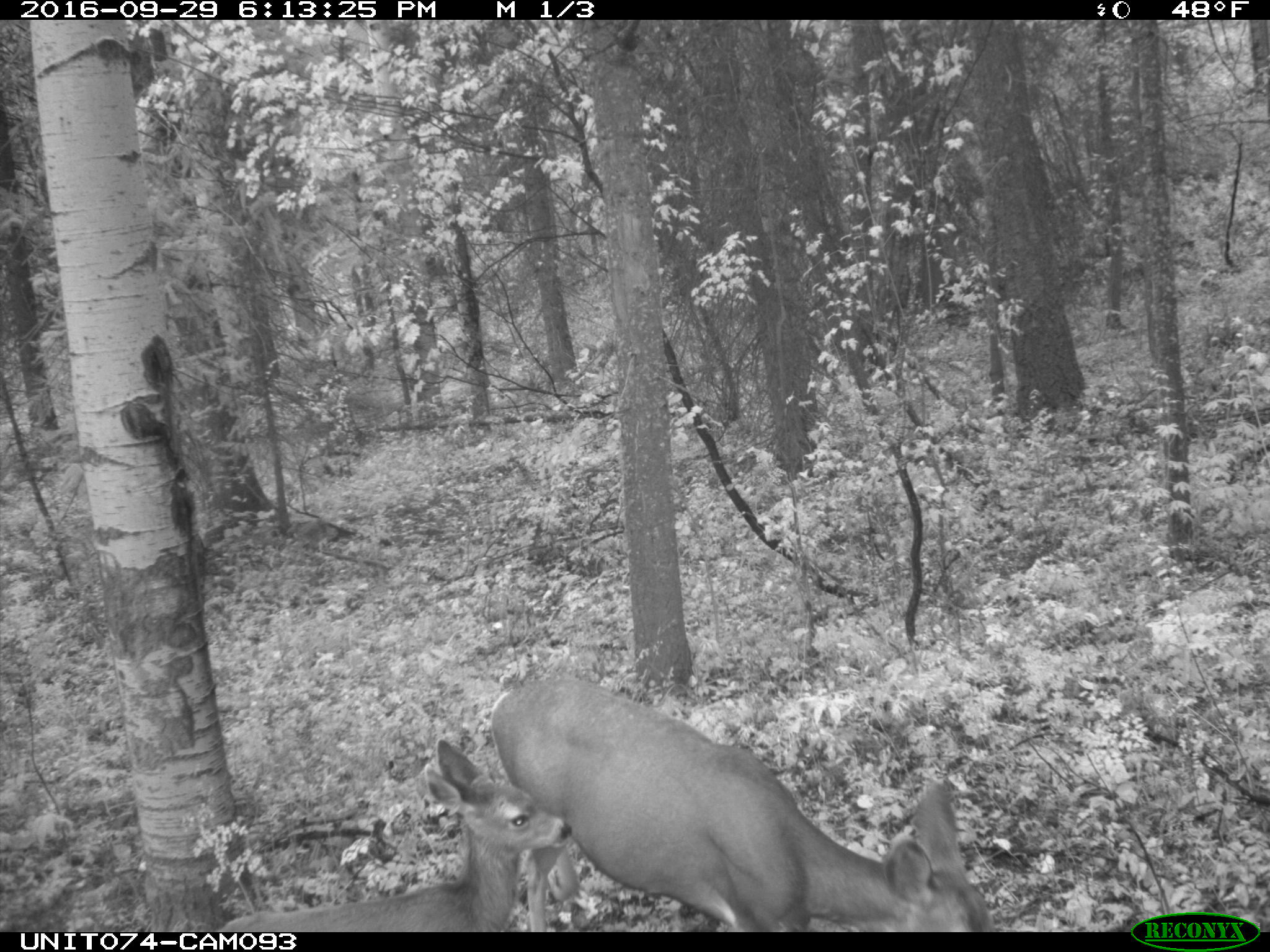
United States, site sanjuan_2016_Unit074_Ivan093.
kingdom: Animalia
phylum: Chordata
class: Mammalia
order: Artiodactyla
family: Cervidae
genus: Odocoileus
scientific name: Odocoileus hemionus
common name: mule deer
Odocoileus hemionus (mule deer).